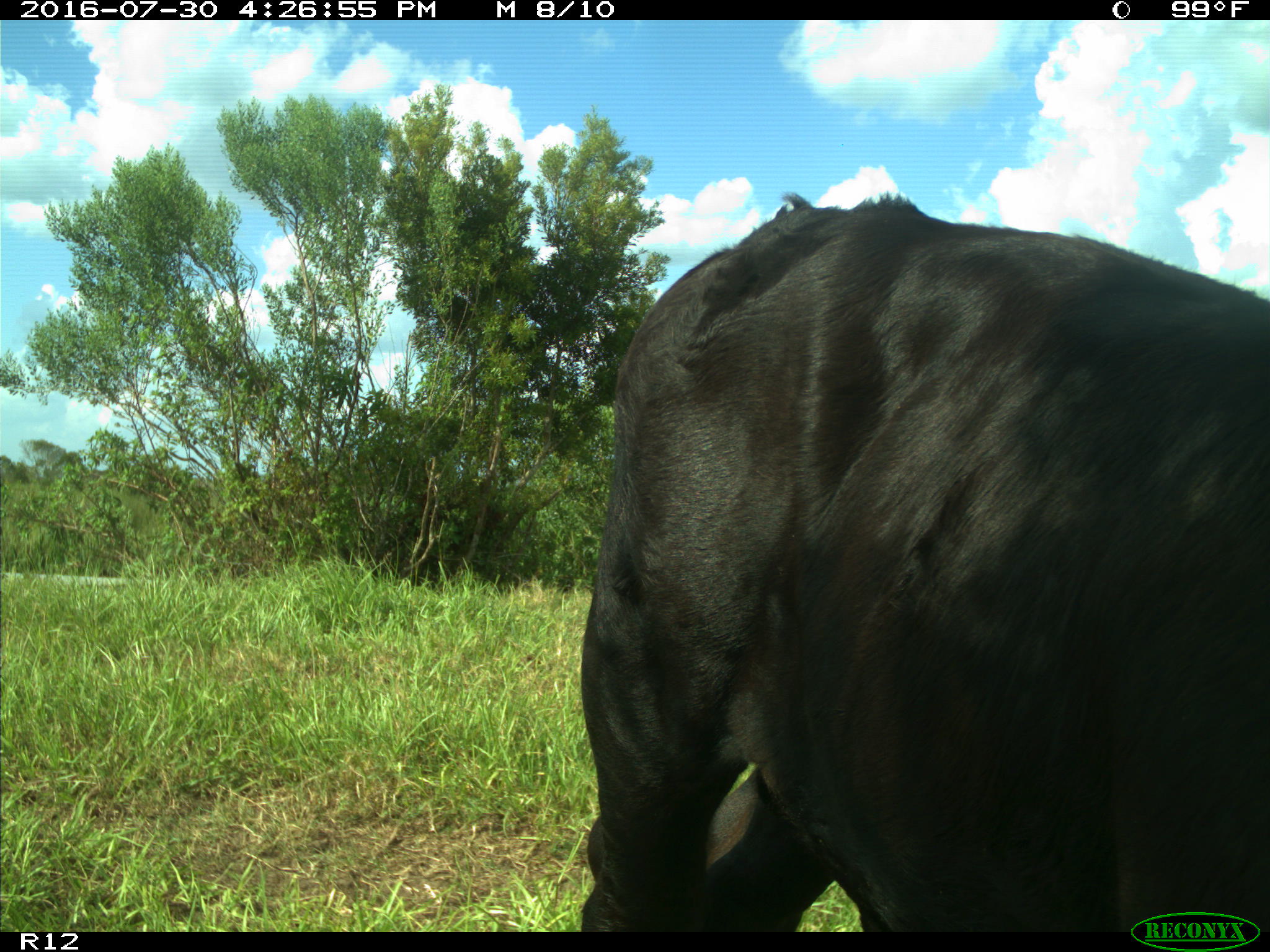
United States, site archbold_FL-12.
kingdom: Animalia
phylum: Chordata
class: Mammalia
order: Artiodactyla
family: Bovidae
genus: Bos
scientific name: Bos taurus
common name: domestic cow